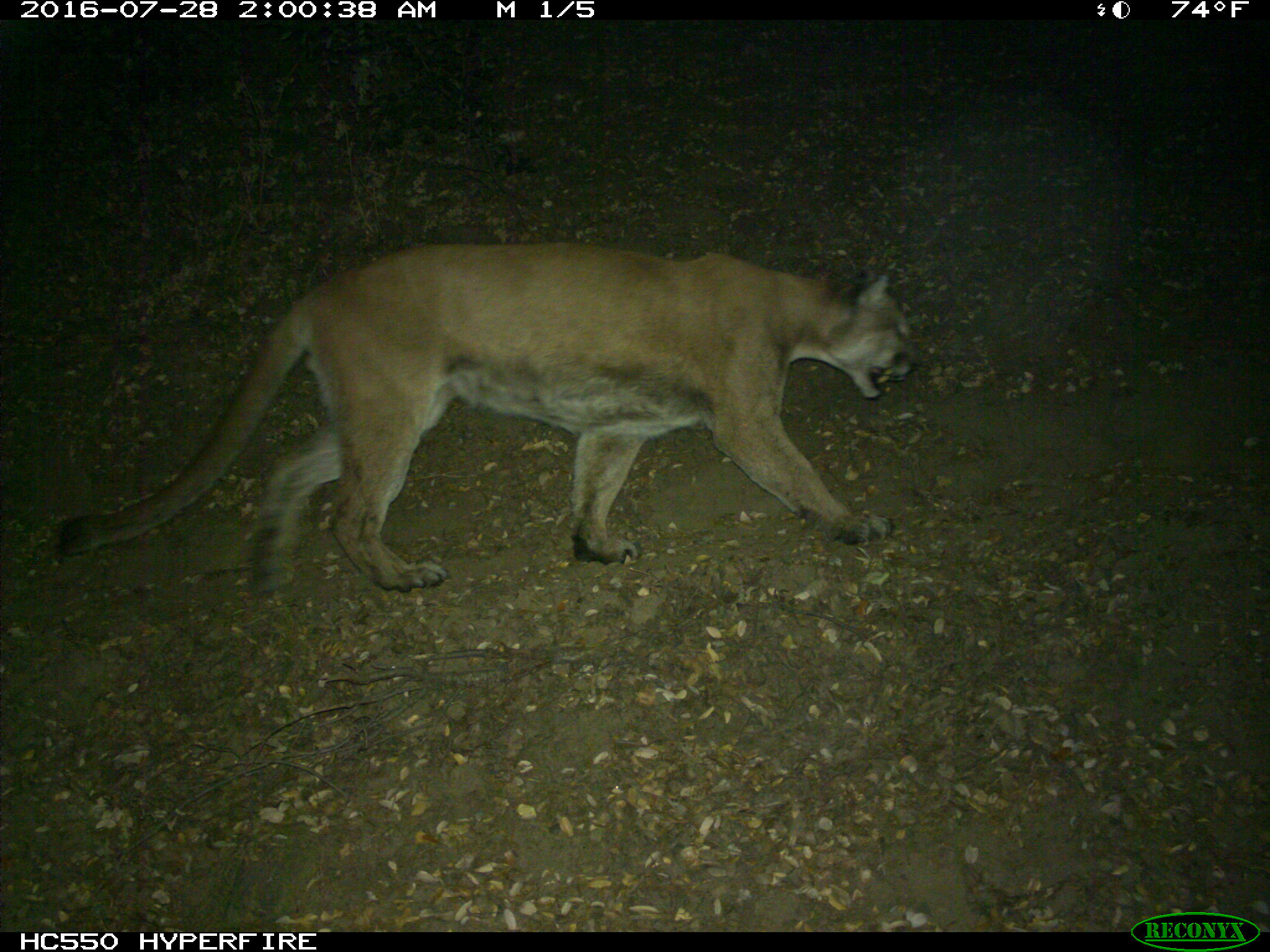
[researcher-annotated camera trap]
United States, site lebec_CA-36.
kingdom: Animalia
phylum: Chordata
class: Mammalia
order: Carnivora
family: Felidae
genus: Puma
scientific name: Puma concolor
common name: mountain lion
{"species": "Puma concolor (mountain lion)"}